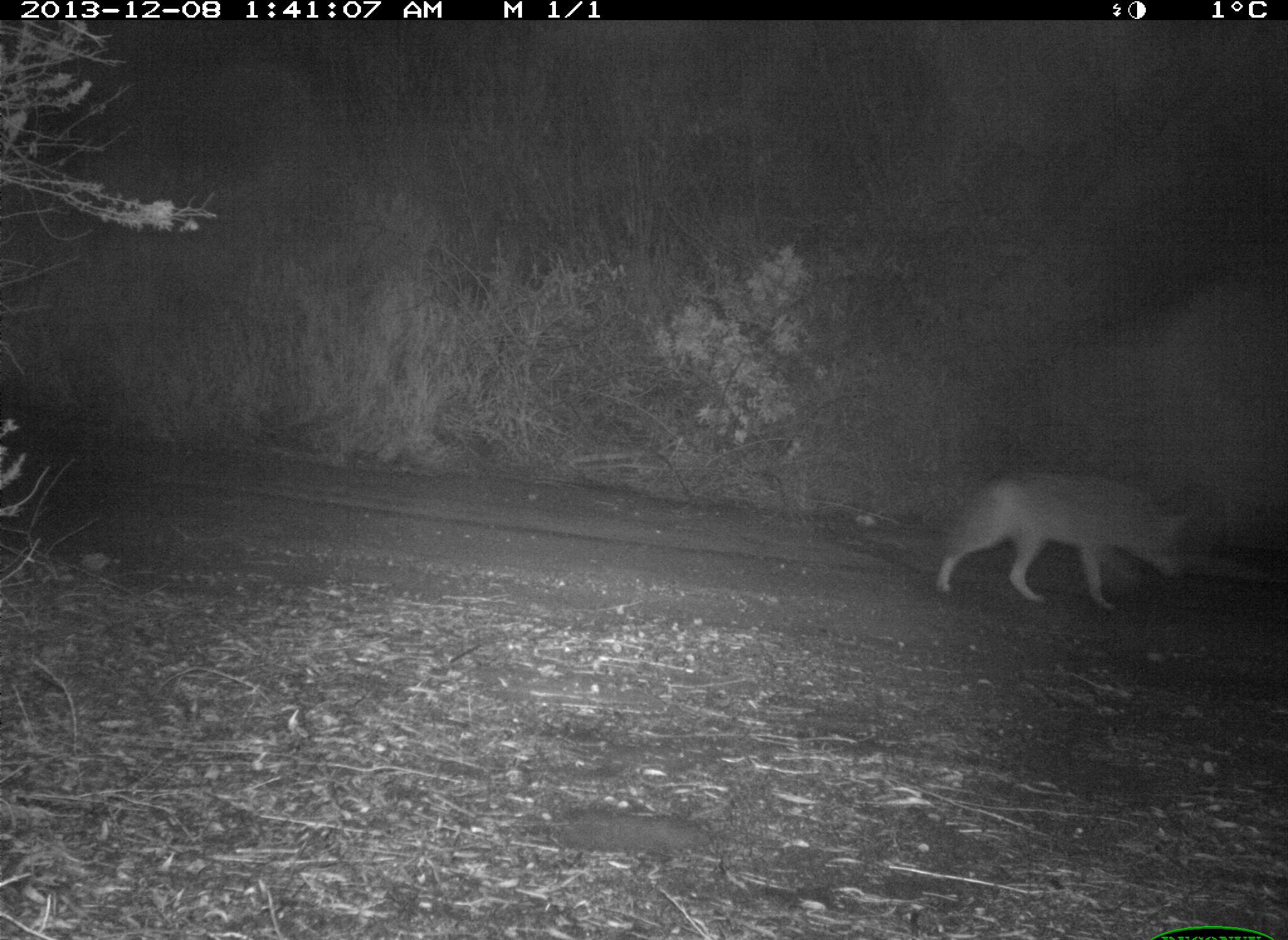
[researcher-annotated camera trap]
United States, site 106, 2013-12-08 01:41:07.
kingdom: Animalia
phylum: Chordata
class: Mammalia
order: Carnivora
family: Canidae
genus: Canis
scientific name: Canis latrans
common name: coyote